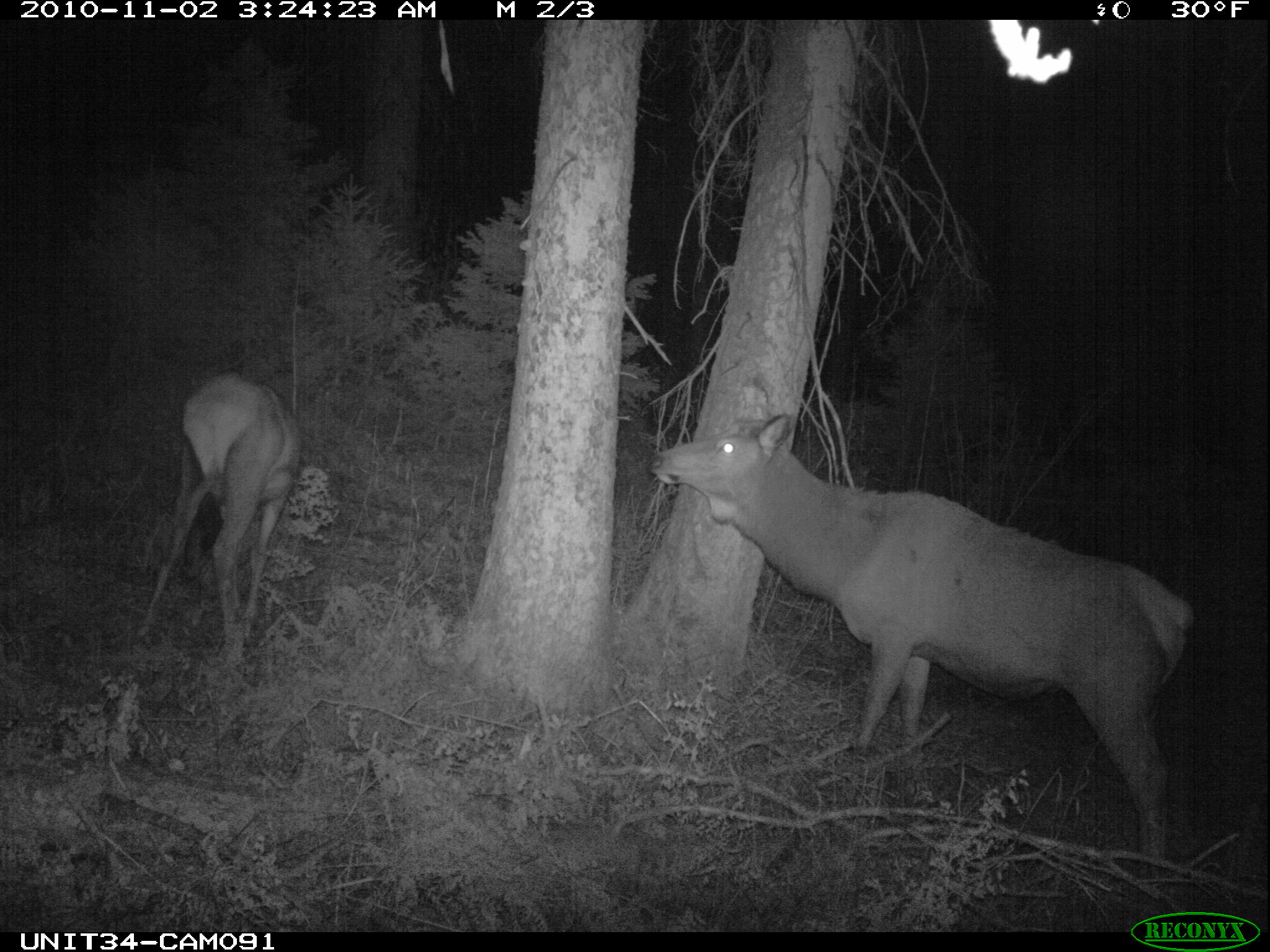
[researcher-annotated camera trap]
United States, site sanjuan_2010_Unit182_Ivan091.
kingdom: Animalia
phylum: Chordata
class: Mammalia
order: Artiodactyla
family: Cervidae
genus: Cervus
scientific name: Cervus elaphus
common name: red deer